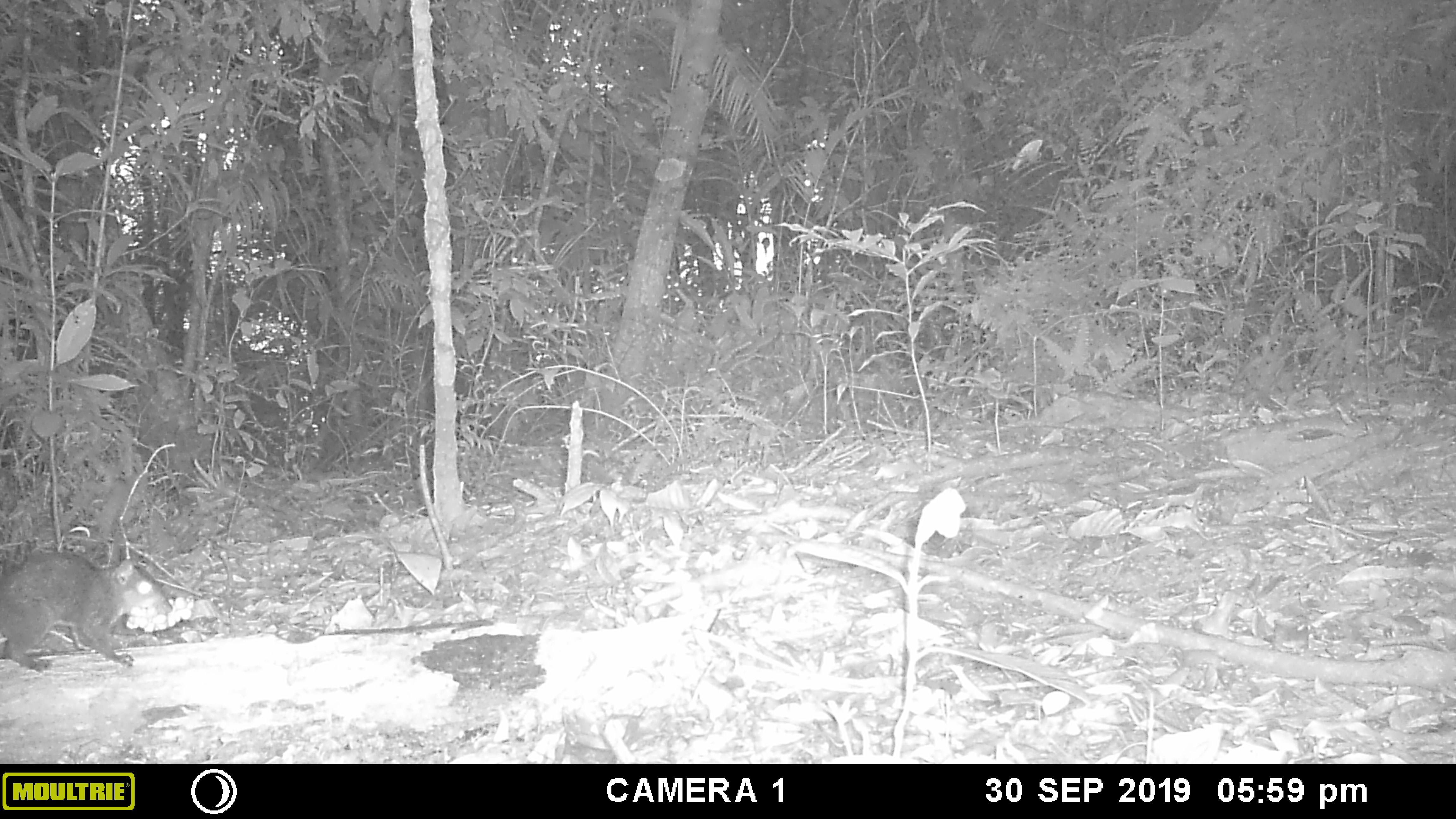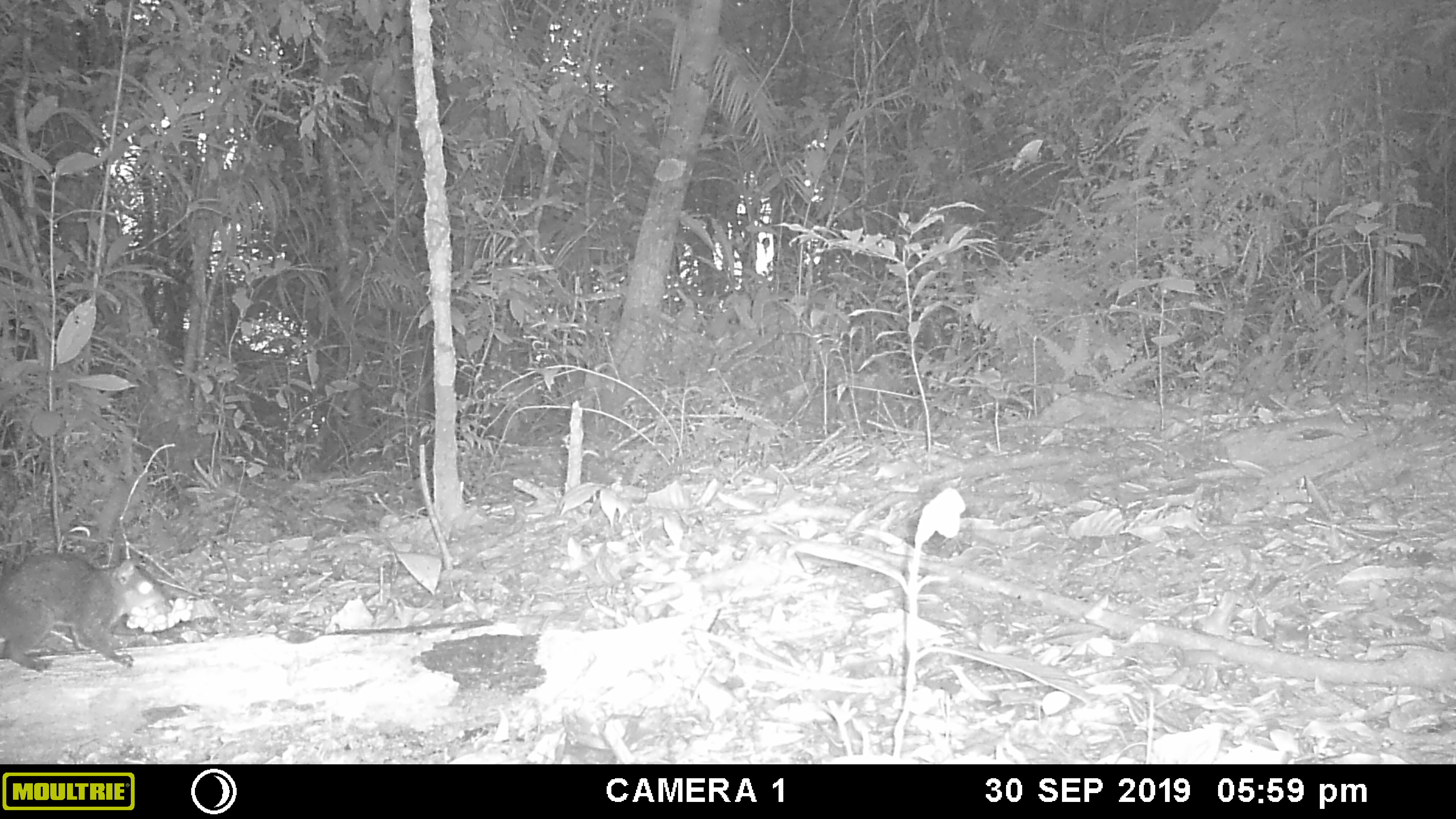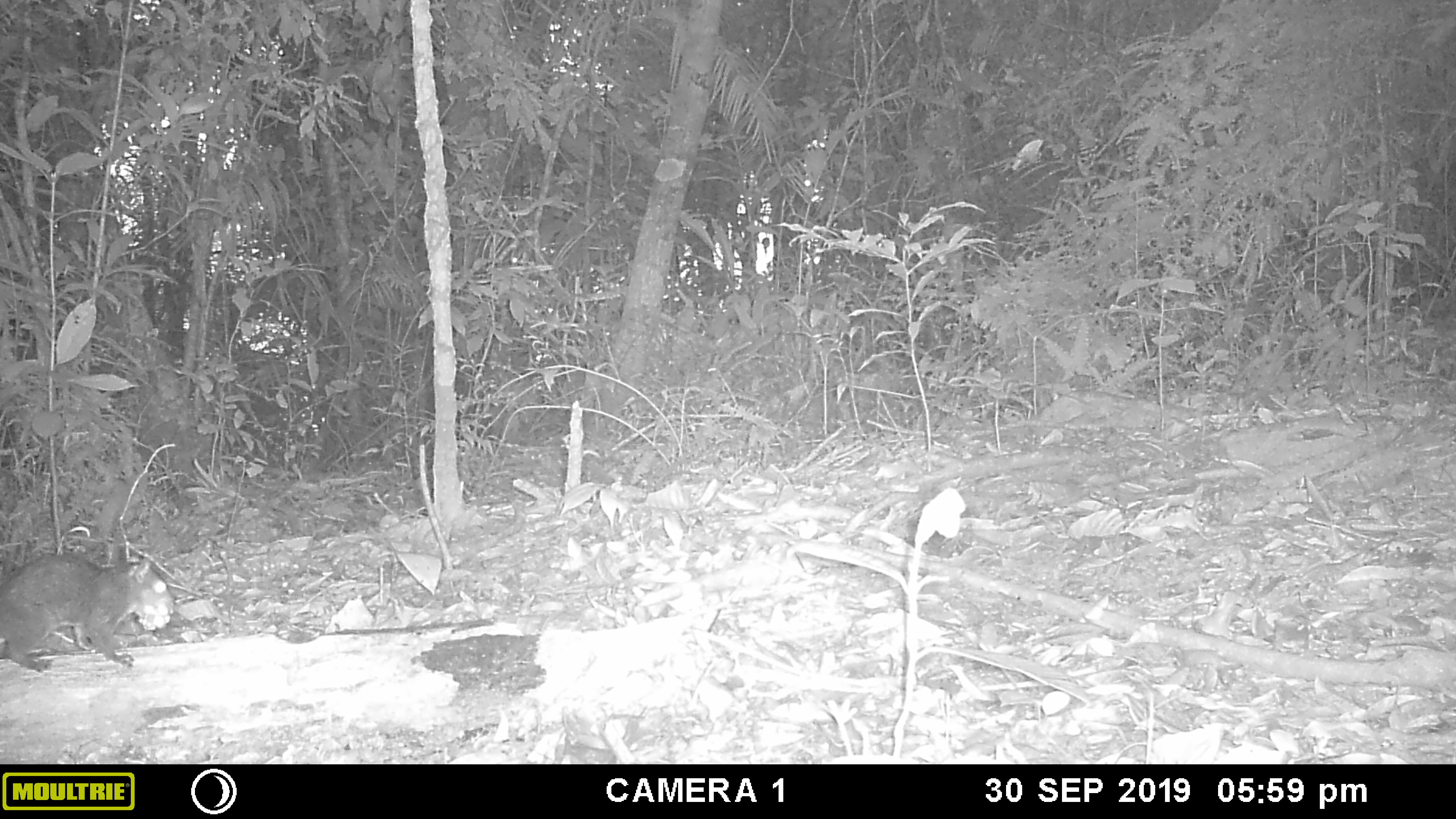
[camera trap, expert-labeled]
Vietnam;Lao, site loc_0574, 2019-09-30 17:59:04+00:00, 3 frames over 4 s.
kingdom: Animalia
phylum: Chordata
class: Mammalia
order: Rodentia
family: Sciuridae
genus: Dremomys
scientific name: Dremomys rufigenis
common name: red-cheeked squirrel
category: red cheeked squirrel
Red cheeked squirrel (red-cheeked squirrel) (Dremomys rufigenis). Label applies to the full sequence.